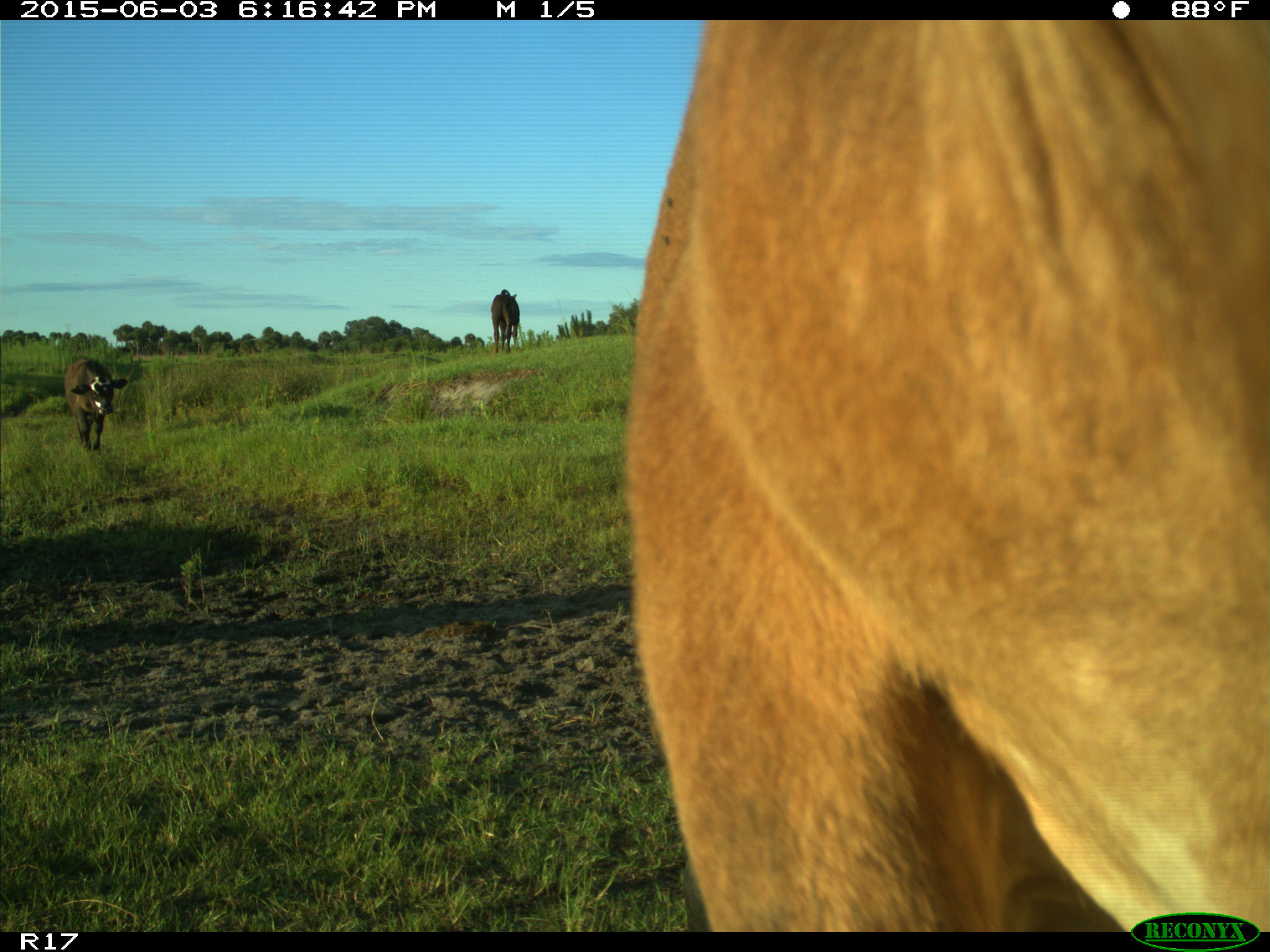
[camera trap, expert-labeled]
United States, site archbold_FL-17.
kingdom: Animalia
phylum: Chordata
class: Mammalia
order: Artiodactyla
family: Bovidae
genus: Bos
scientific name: Bos taurus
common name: domestic cow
Bos taurus (domestic cow).